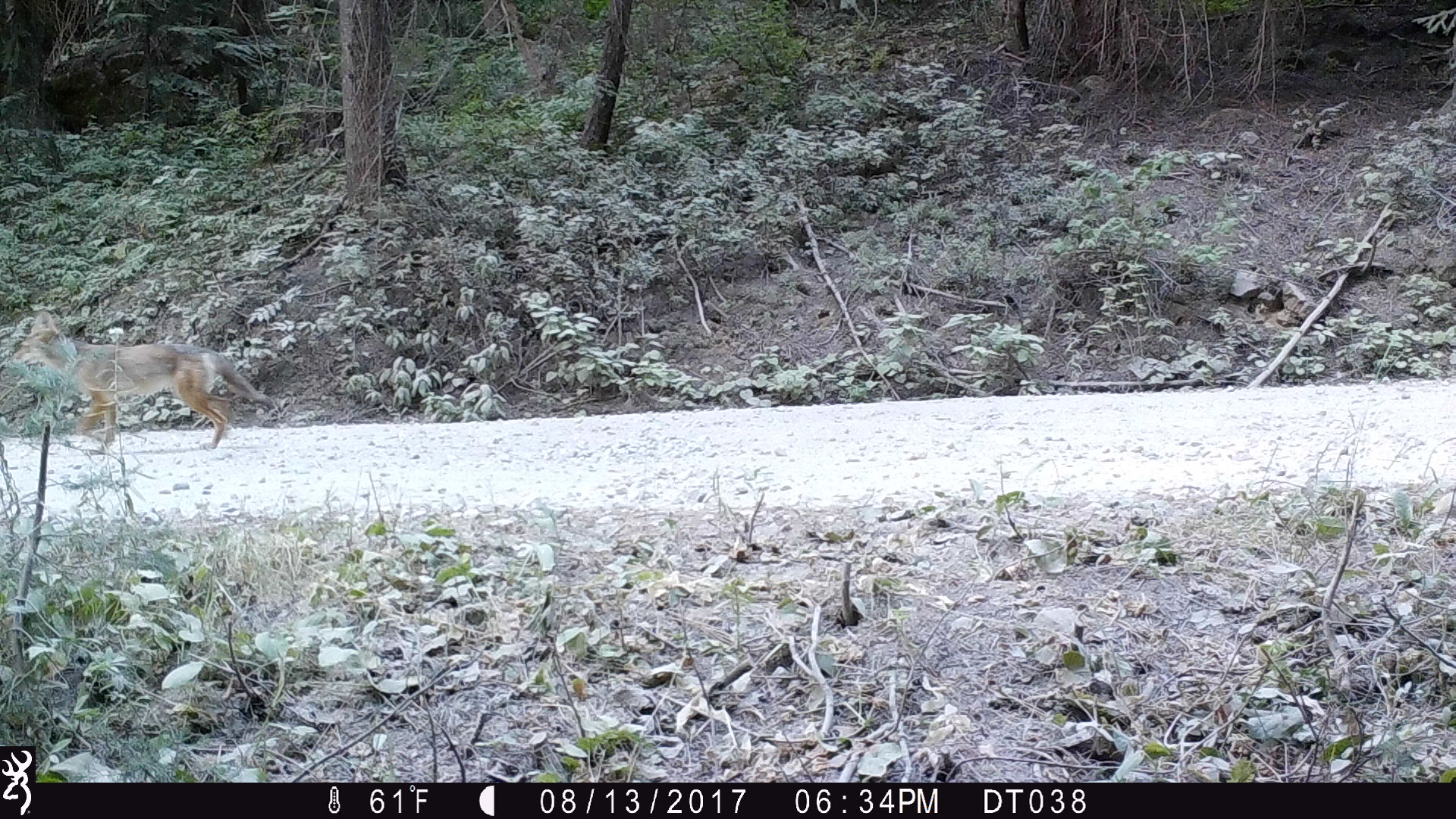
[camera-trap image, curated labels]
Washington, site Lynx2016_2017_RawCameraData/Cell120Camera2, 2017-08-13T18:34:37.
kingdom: Animalia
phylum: Chordata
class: Mammalia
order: Carnivora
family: Canidae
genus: Canis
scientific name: Canis latrans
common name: coyote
Canis latrans (coyote). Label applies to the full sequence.